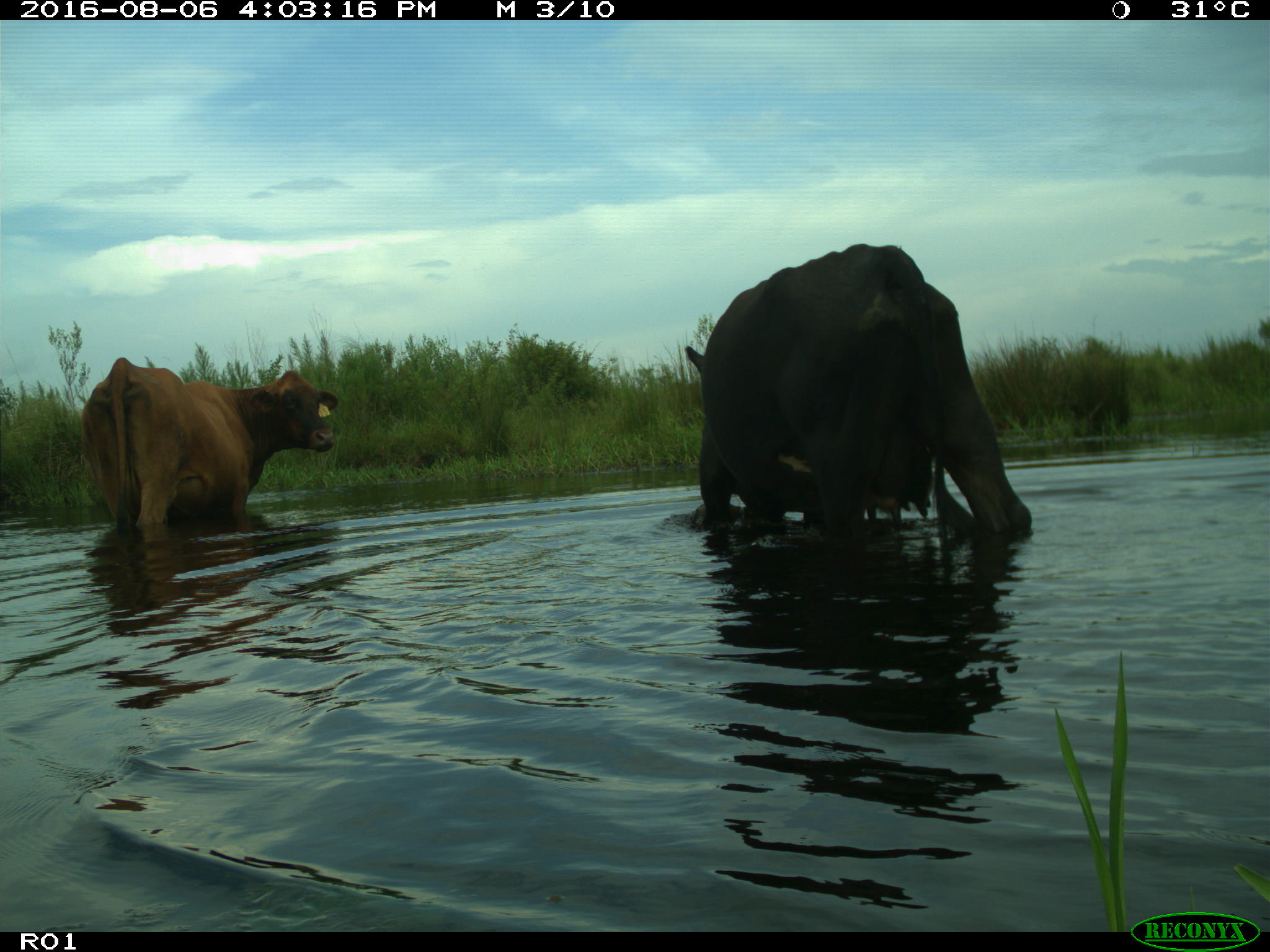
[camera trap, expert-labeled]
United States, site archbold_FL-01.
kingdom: Animalia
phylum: Chordata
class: Mammalia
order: Artiodactyla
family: Bovidae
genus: Bos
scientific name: Bos taurus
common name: domestic cow